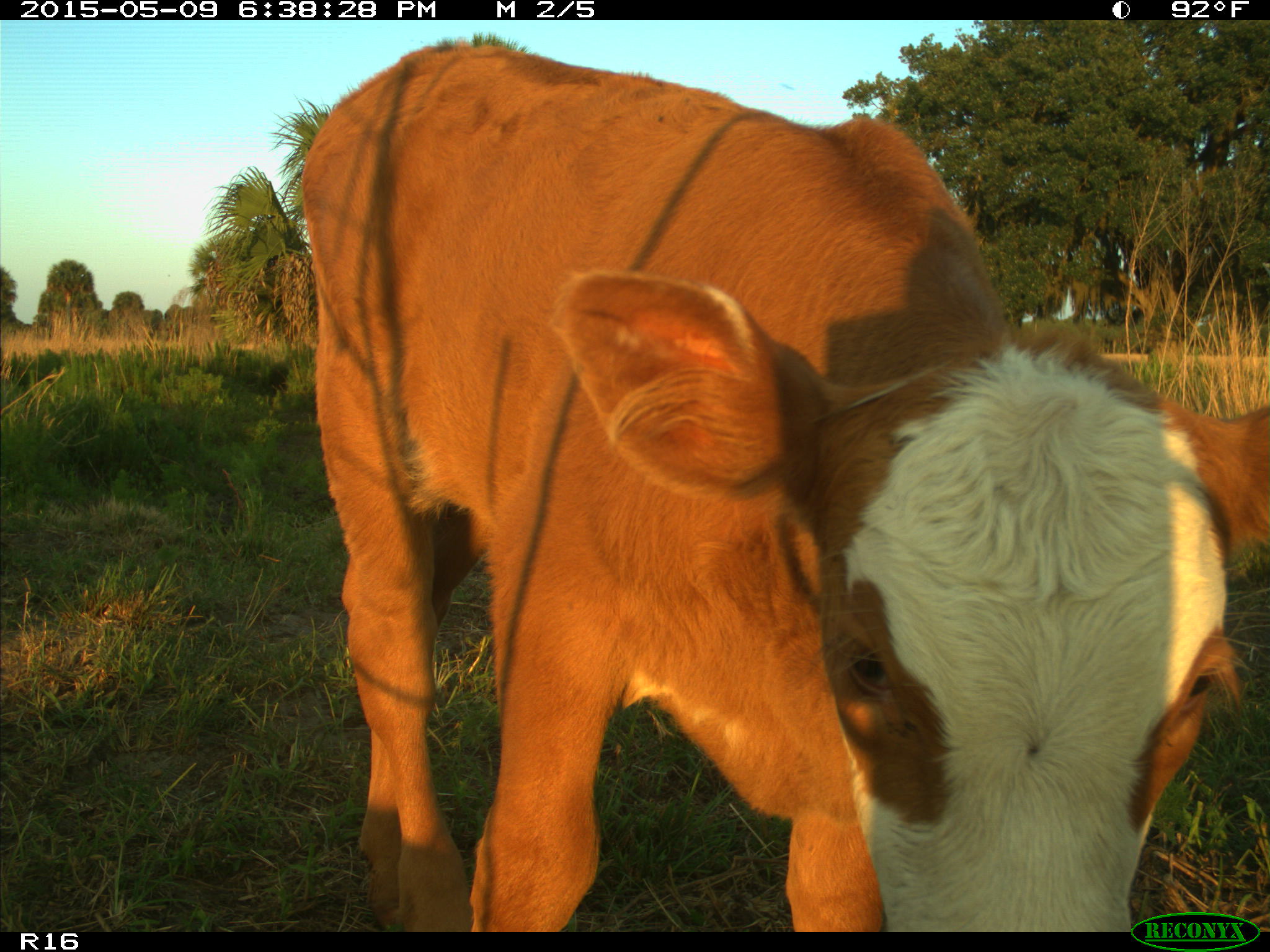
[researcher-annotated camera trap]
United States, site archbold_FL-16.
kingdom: Animalia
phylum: Chordata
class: Mammalia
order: Artiodactyla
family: Bovidae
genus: Bos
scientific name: Bos taurus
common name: domestic cow